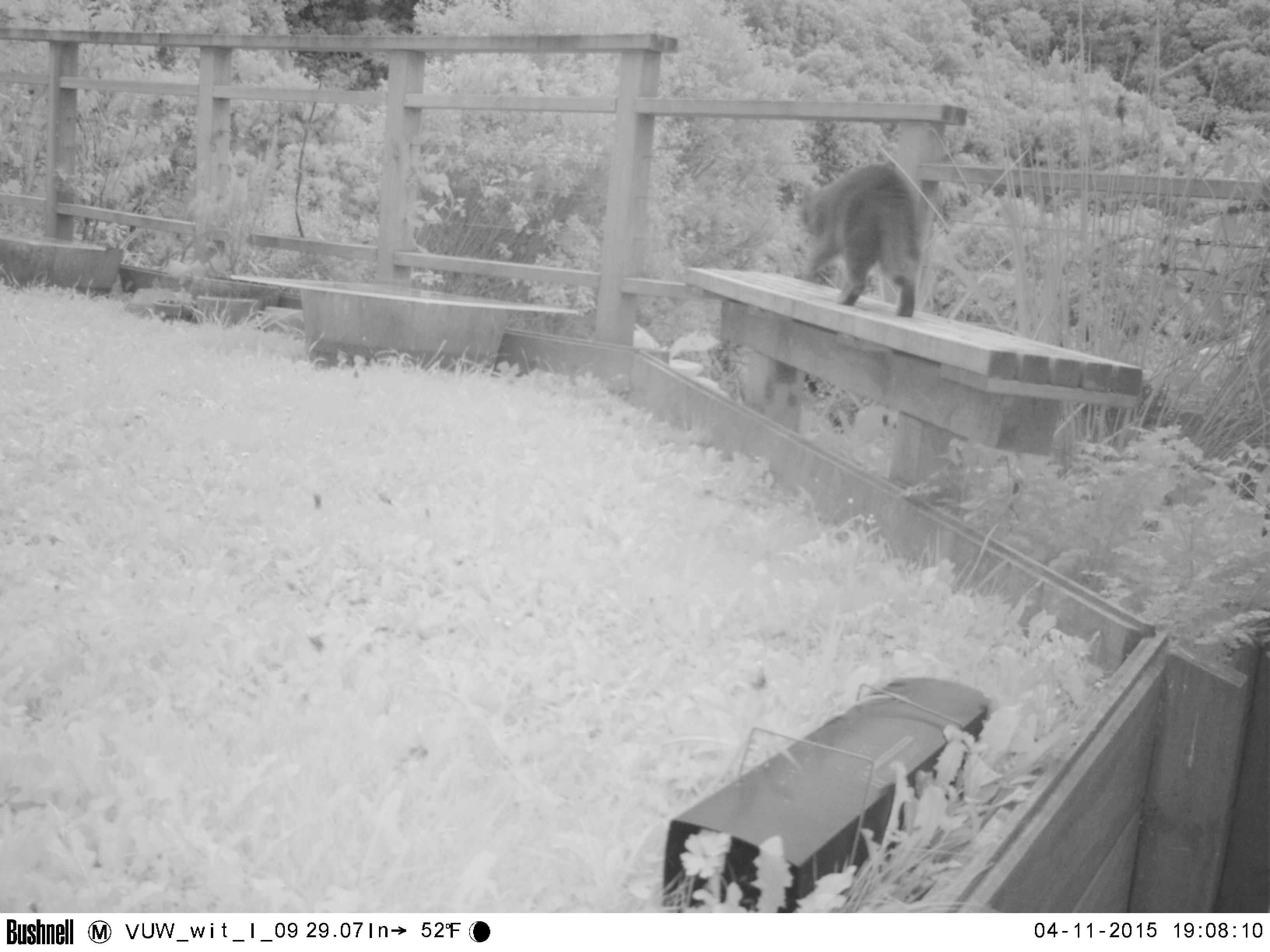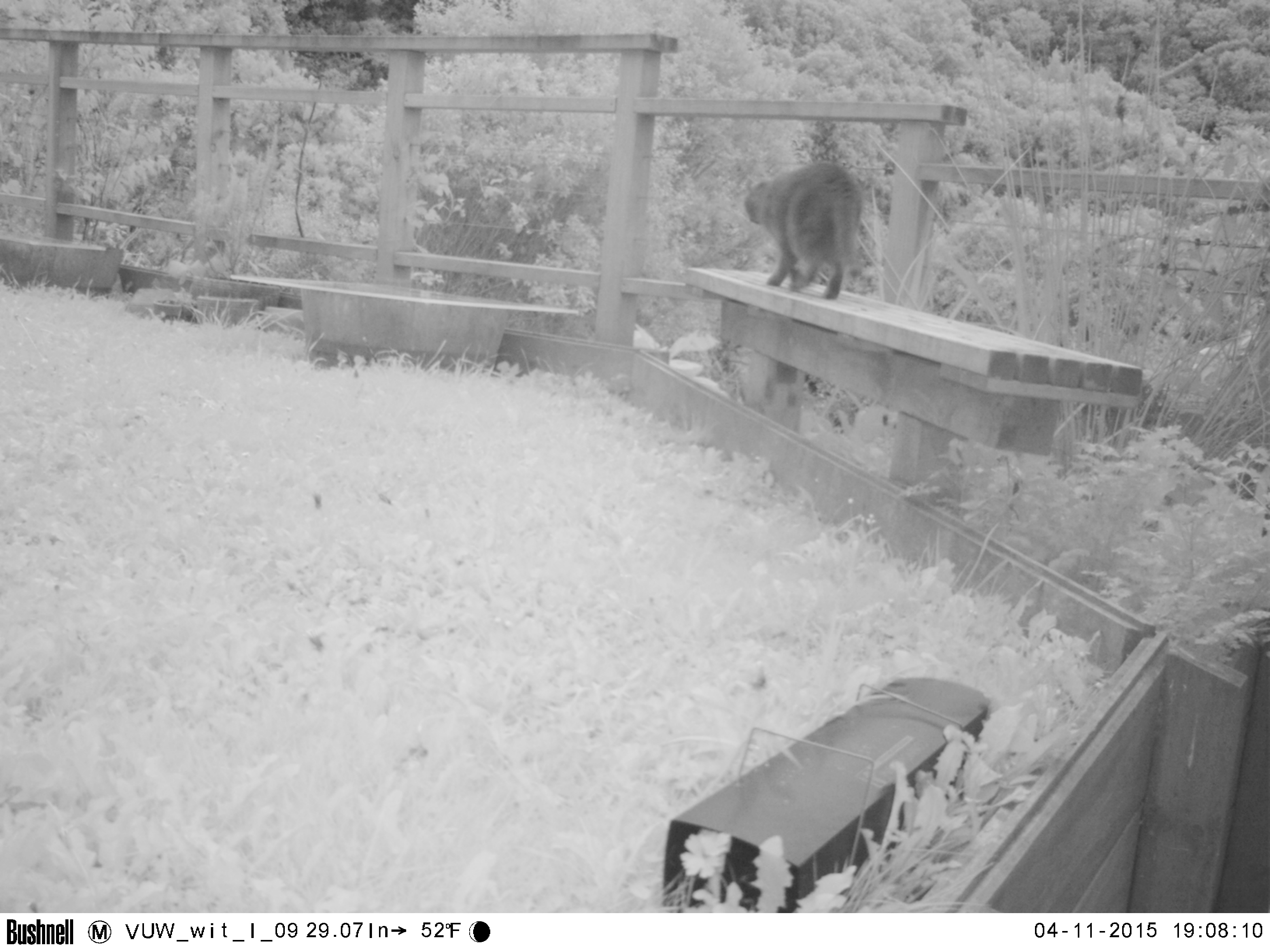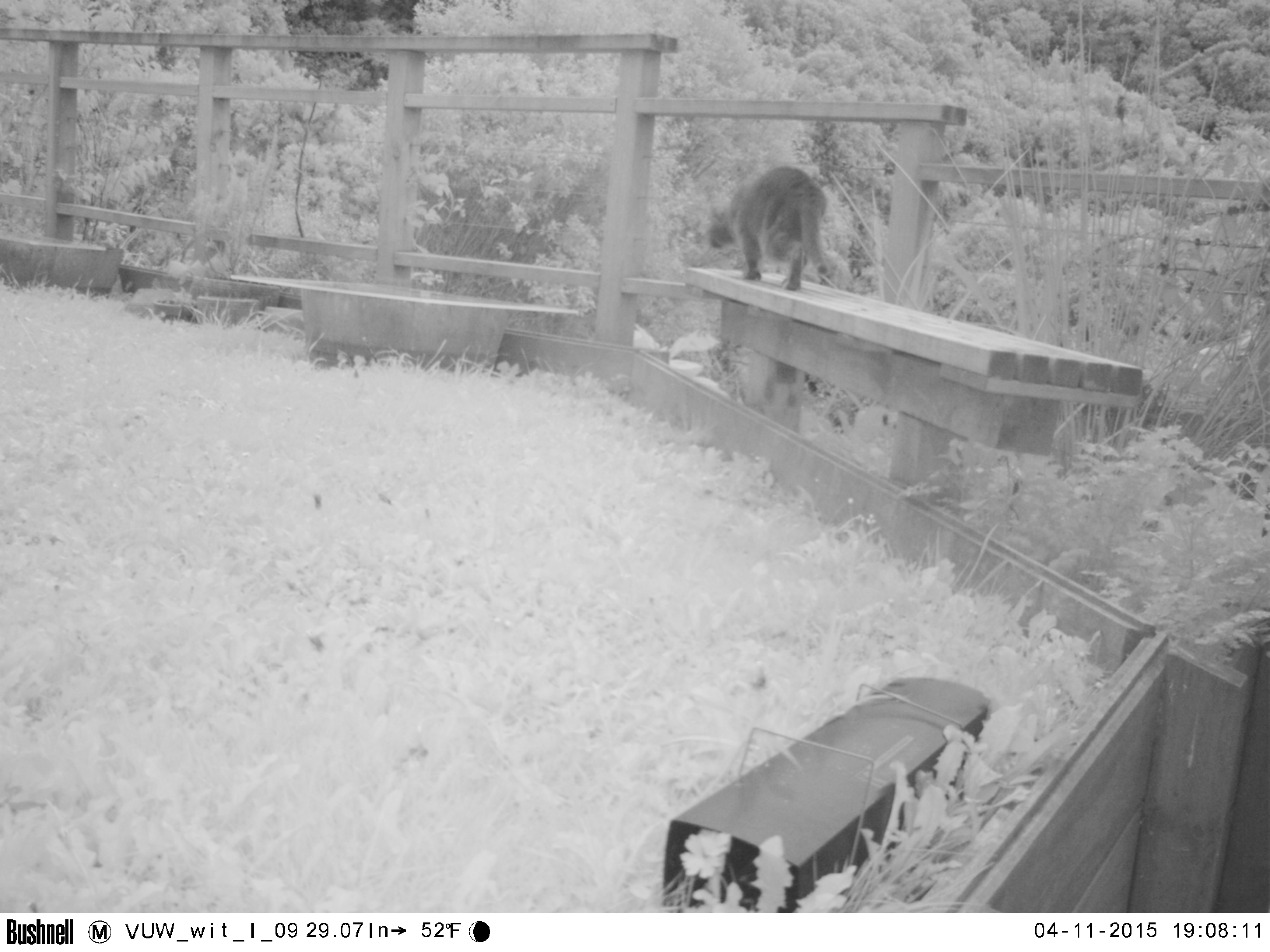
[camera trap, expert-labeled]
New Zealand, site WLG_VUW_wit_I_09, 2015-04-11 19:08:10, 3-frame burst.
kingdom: Animalia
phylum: Chordata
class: Mammalia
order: Carnivora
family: Felidae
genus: Felis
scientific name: Felis catus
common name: domestic cat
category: cat